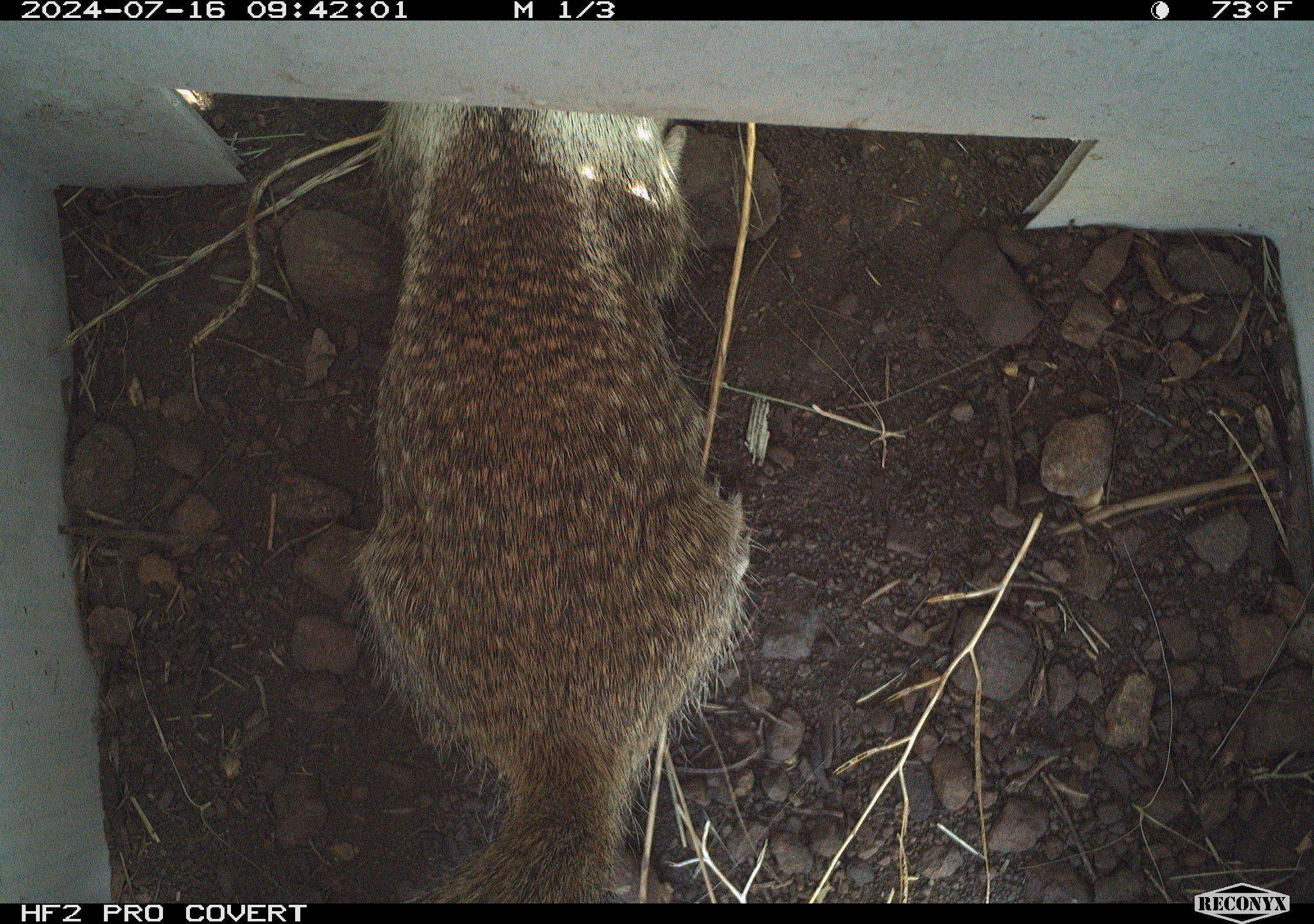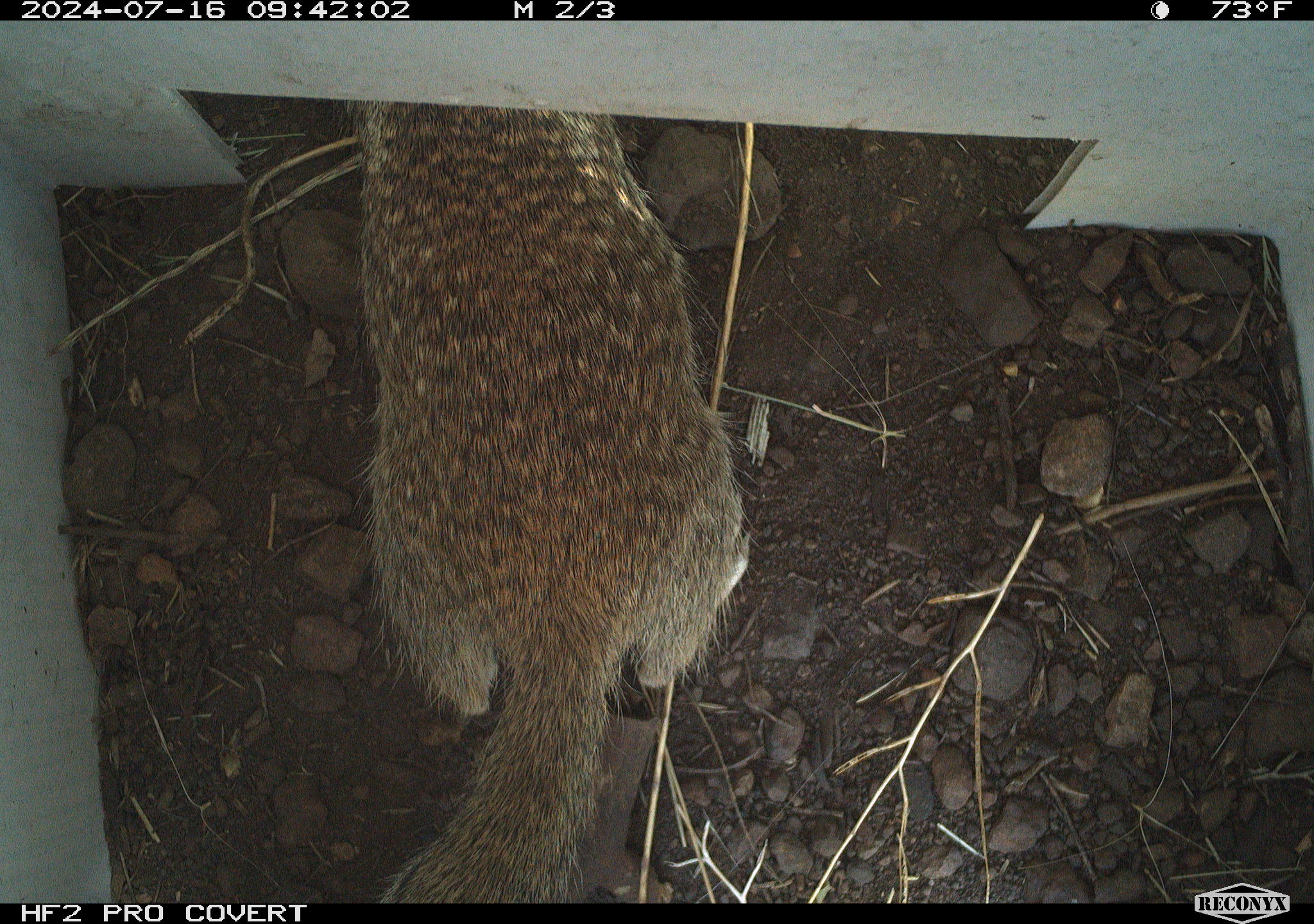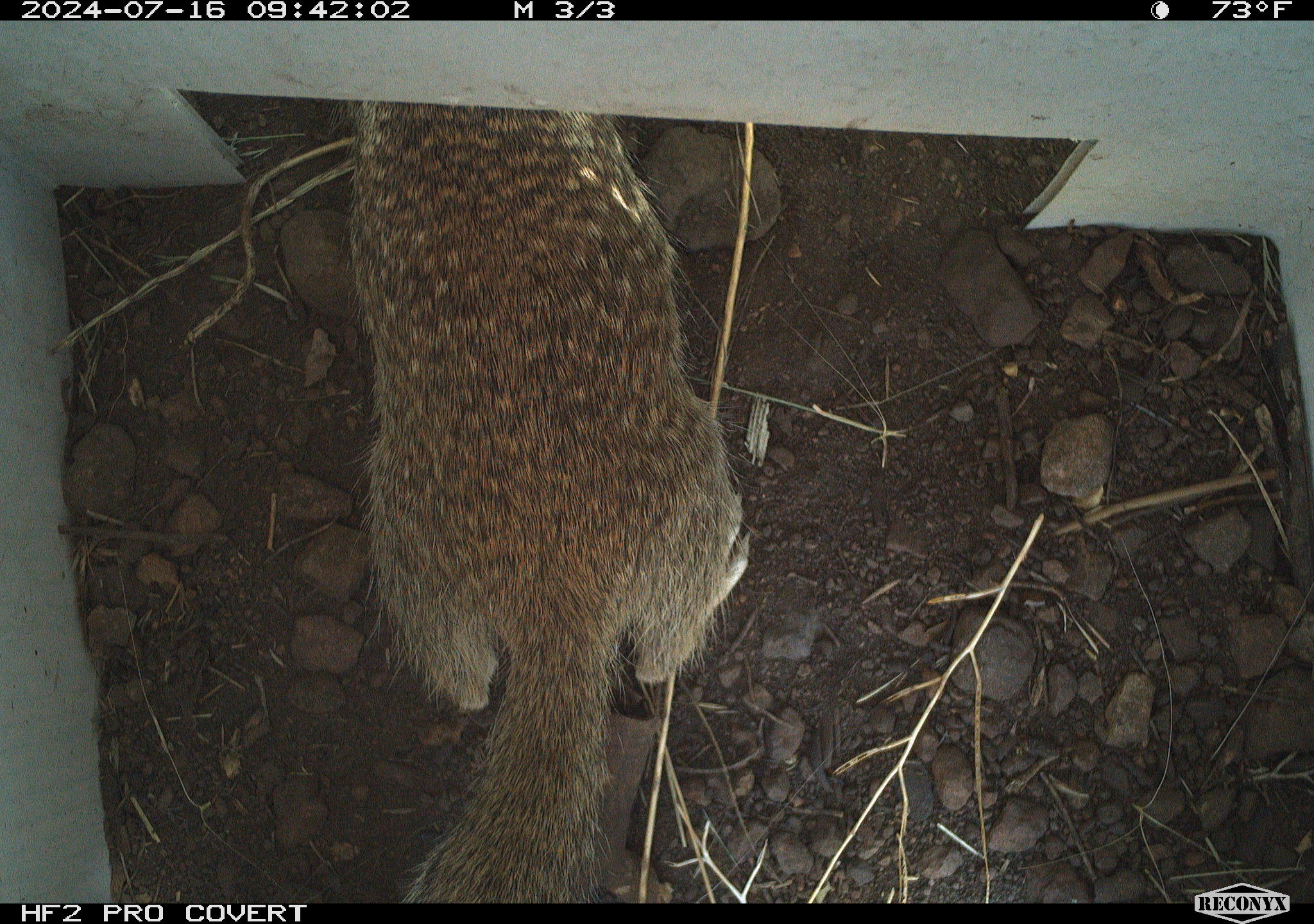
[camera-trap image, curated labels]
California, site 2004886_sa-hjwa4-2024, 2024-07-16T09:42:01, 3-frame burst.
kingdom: Animalia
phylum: Chordata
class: Mammalia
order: Rodentia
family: Sciuridae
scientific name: Sciuridae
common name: squirrels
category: sciuridae family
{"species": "sciuridae family (squirrels) (Sciuridae)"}